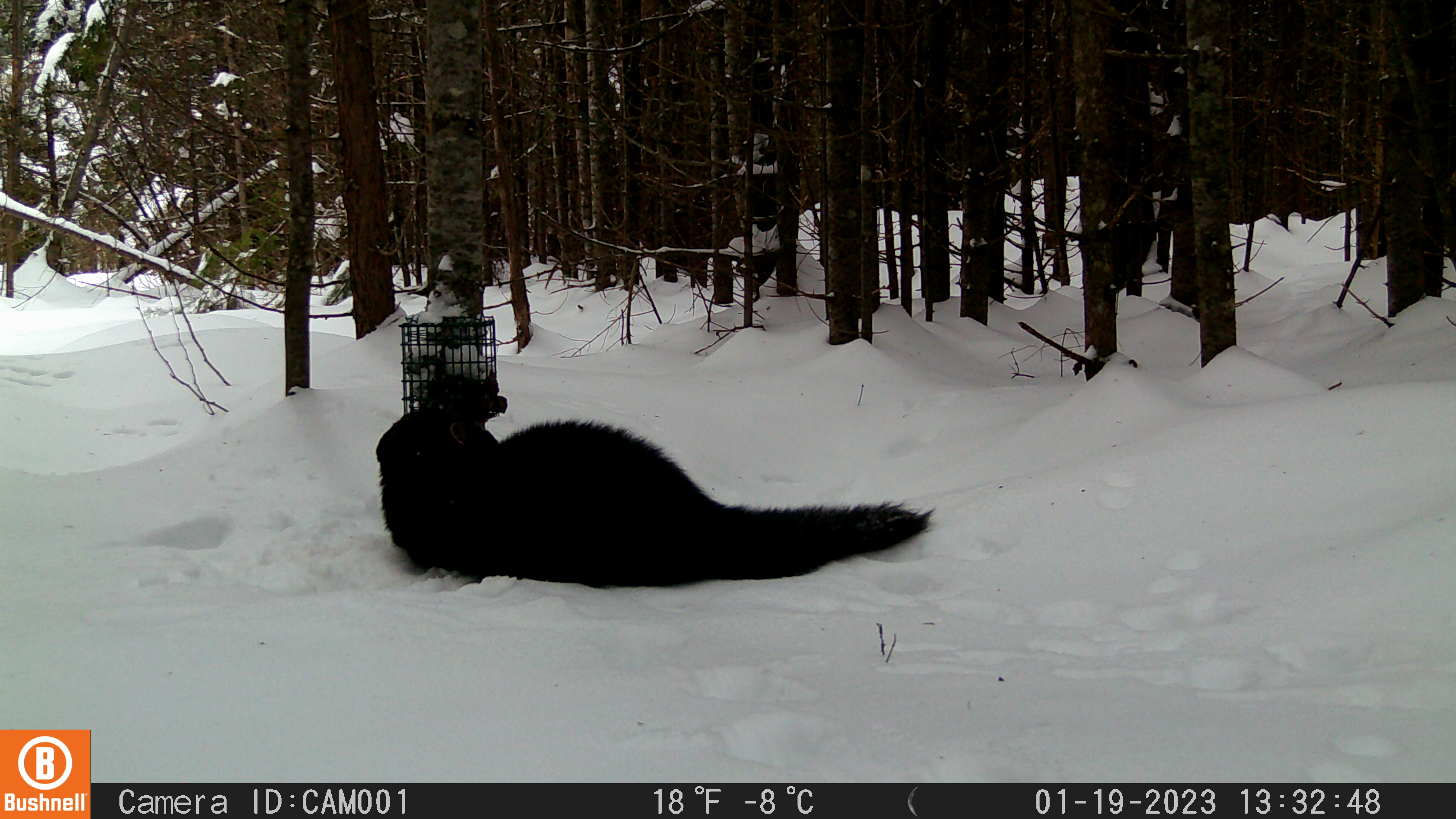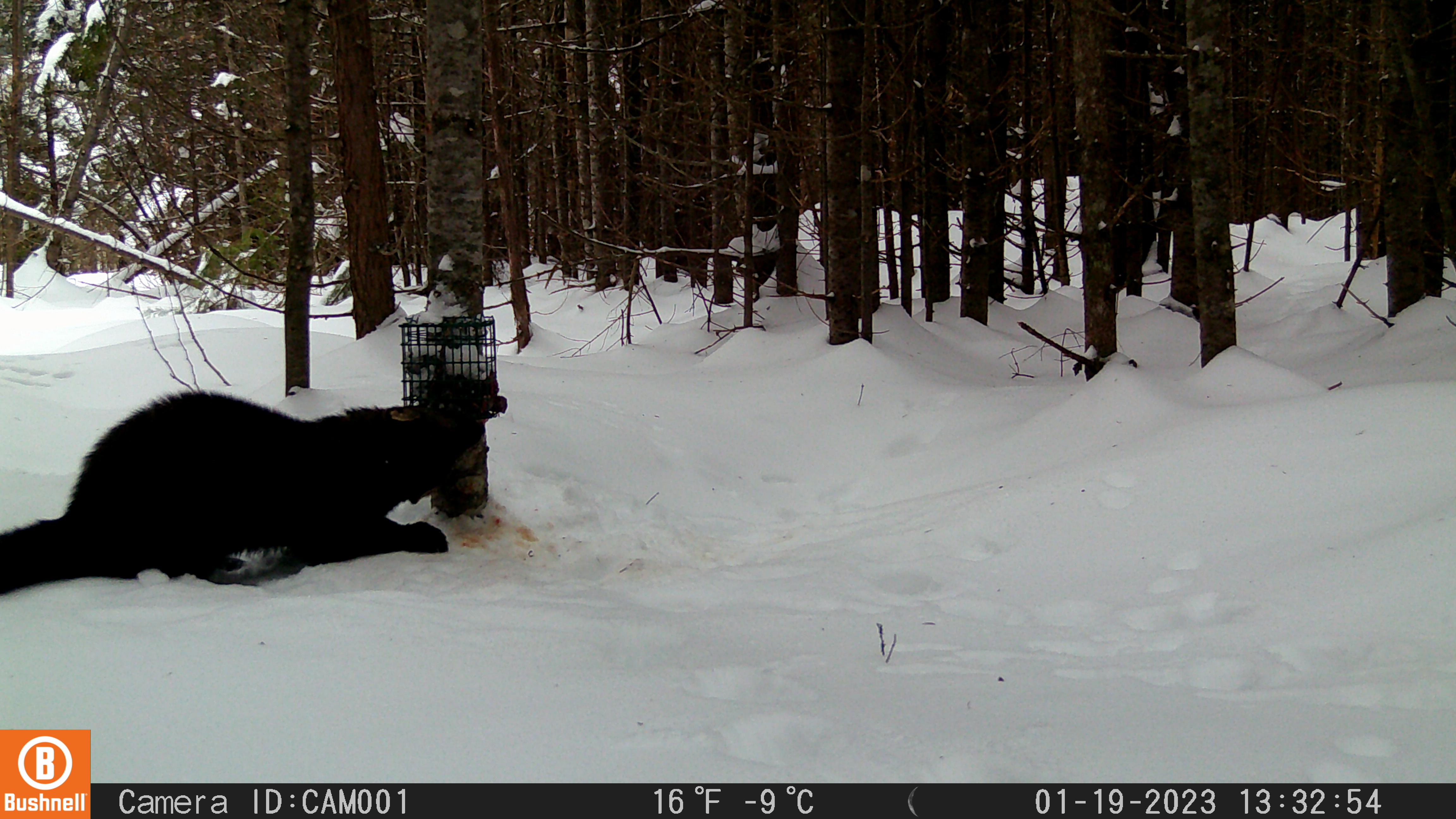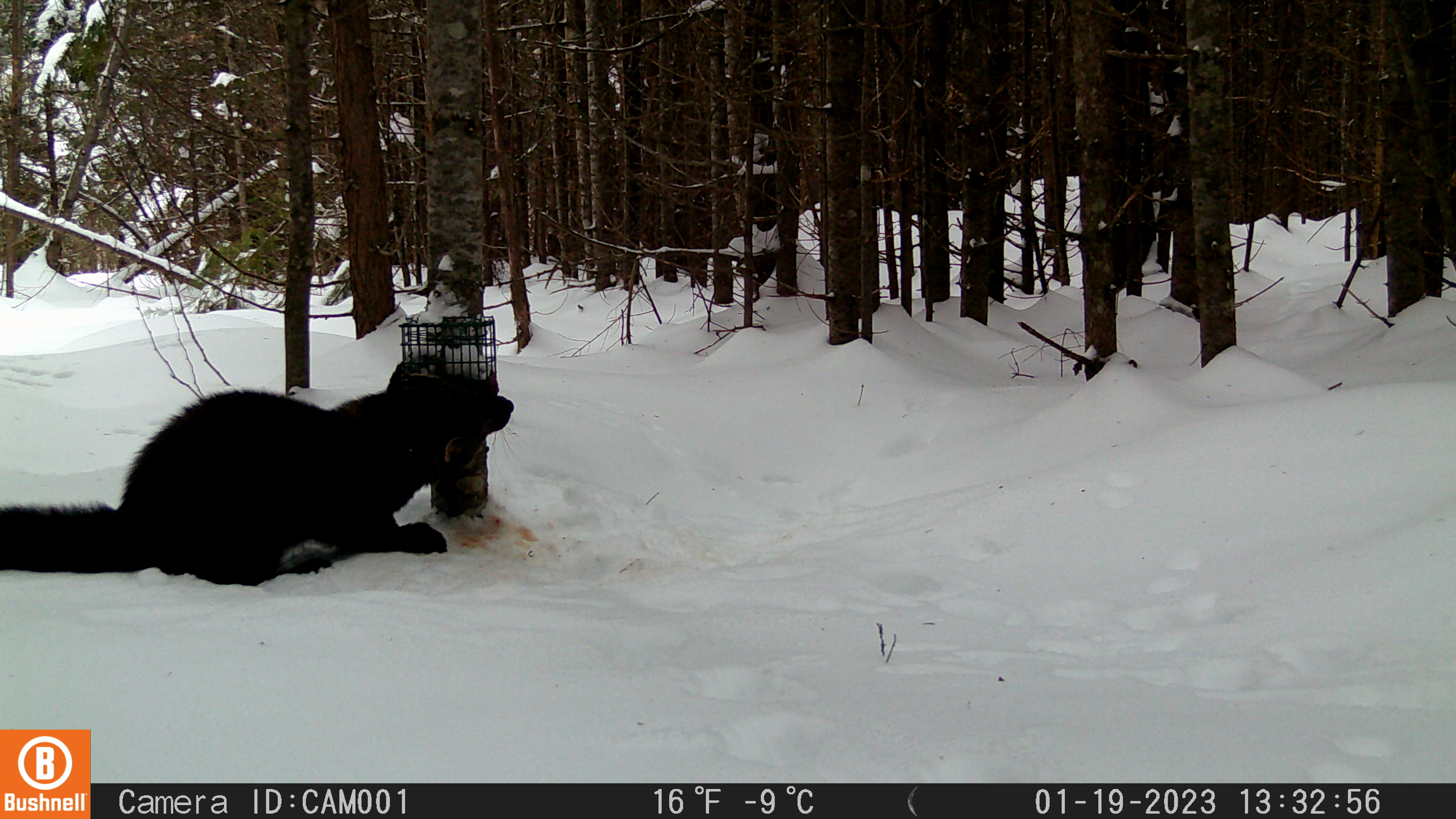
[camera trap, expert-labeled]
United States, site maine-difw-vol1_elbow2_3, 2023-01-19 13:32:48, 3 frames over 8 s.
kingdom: Animalia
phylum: Chordata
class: Mammalia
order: Carnivora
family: Mustelidae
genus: Pekania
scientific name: Pekania pennanti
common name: fisher